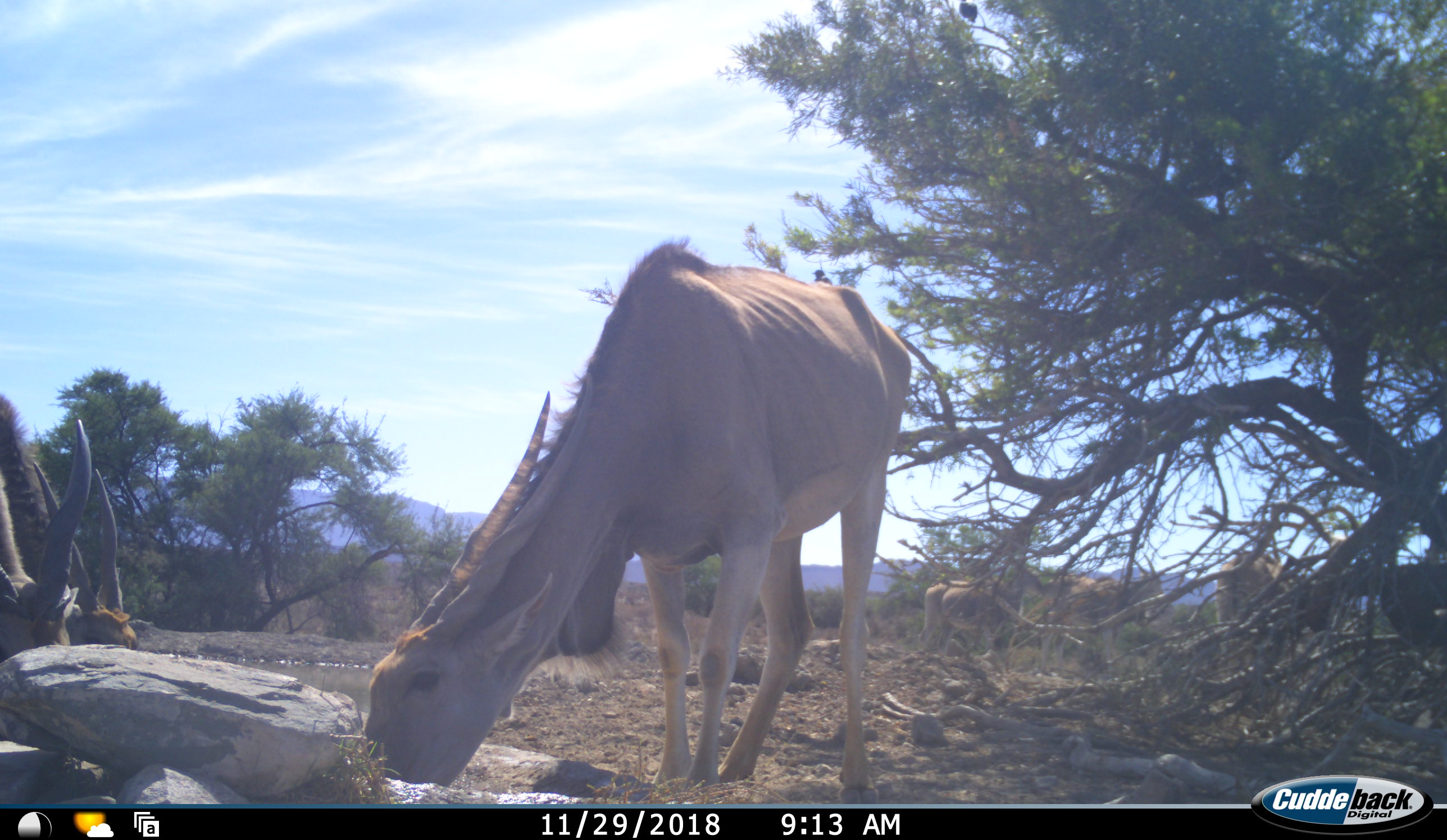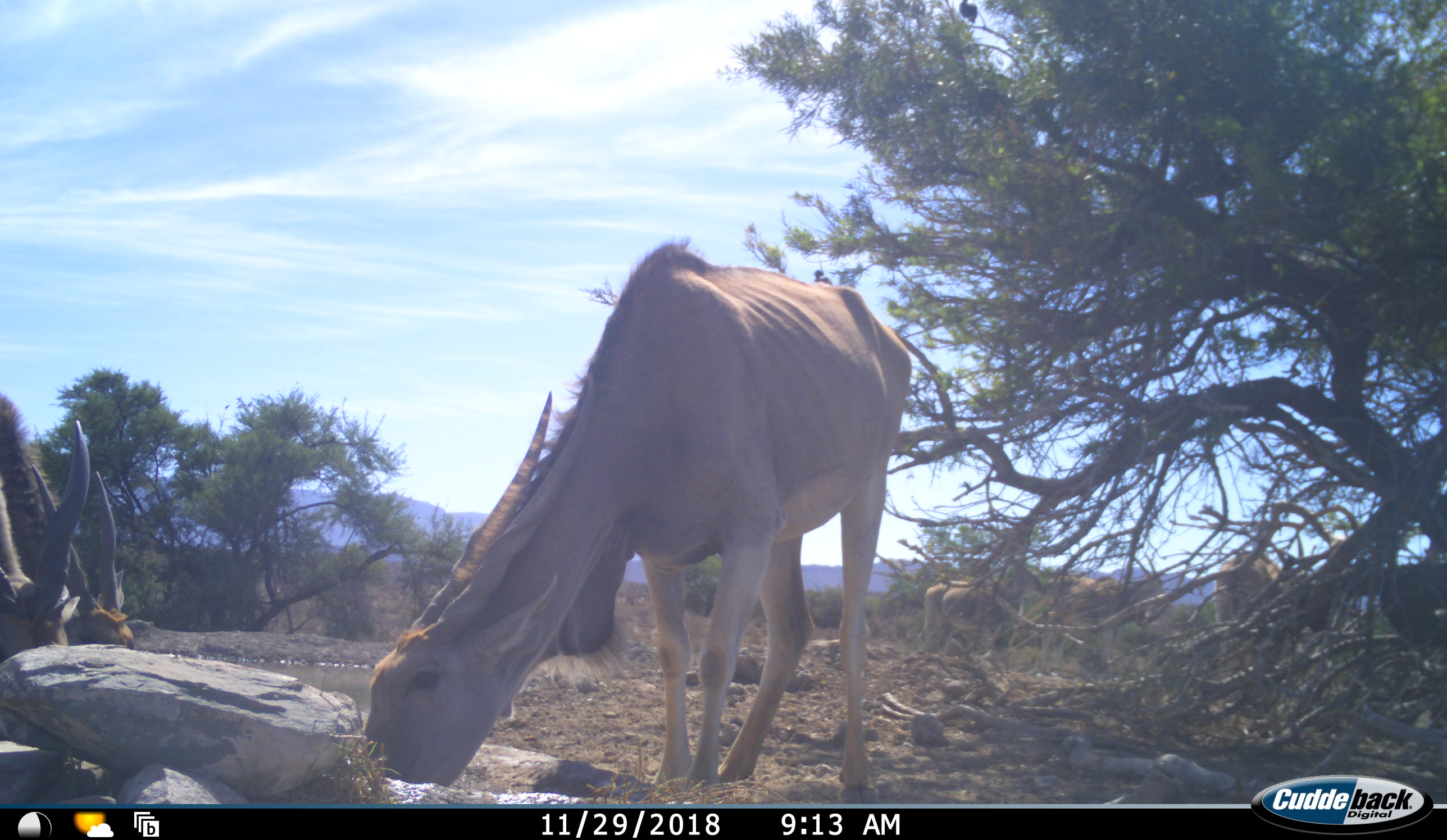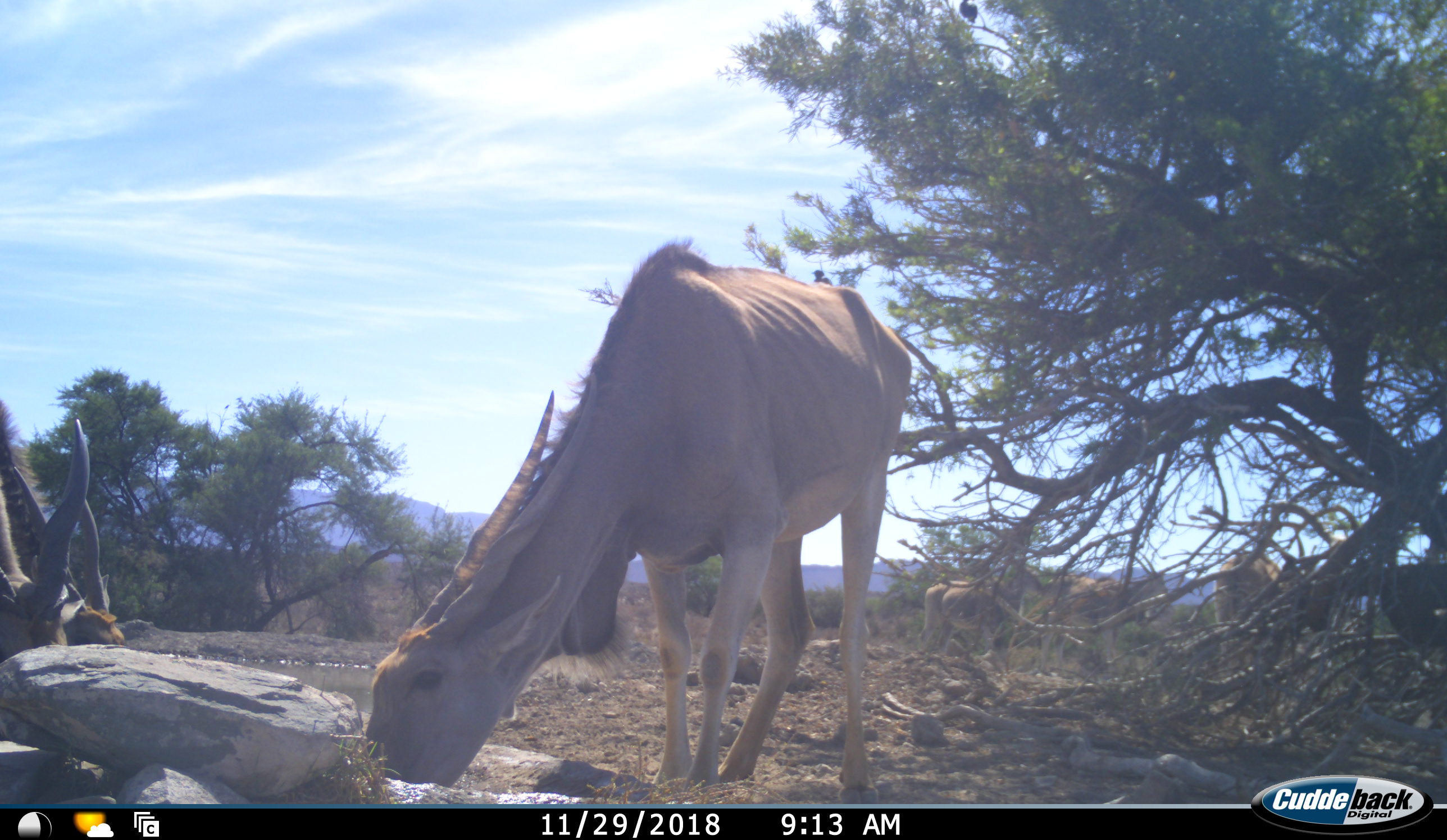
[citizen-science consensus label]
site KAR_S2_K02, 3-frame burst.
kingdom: Animalia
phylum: Chordata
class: Mammalia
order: Artiodactyla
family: Bovidae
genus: Tragelaphus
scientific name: Tragelaphus oryx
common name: eland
Eland (Tragelaphus oryx), count 6. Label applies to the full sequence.